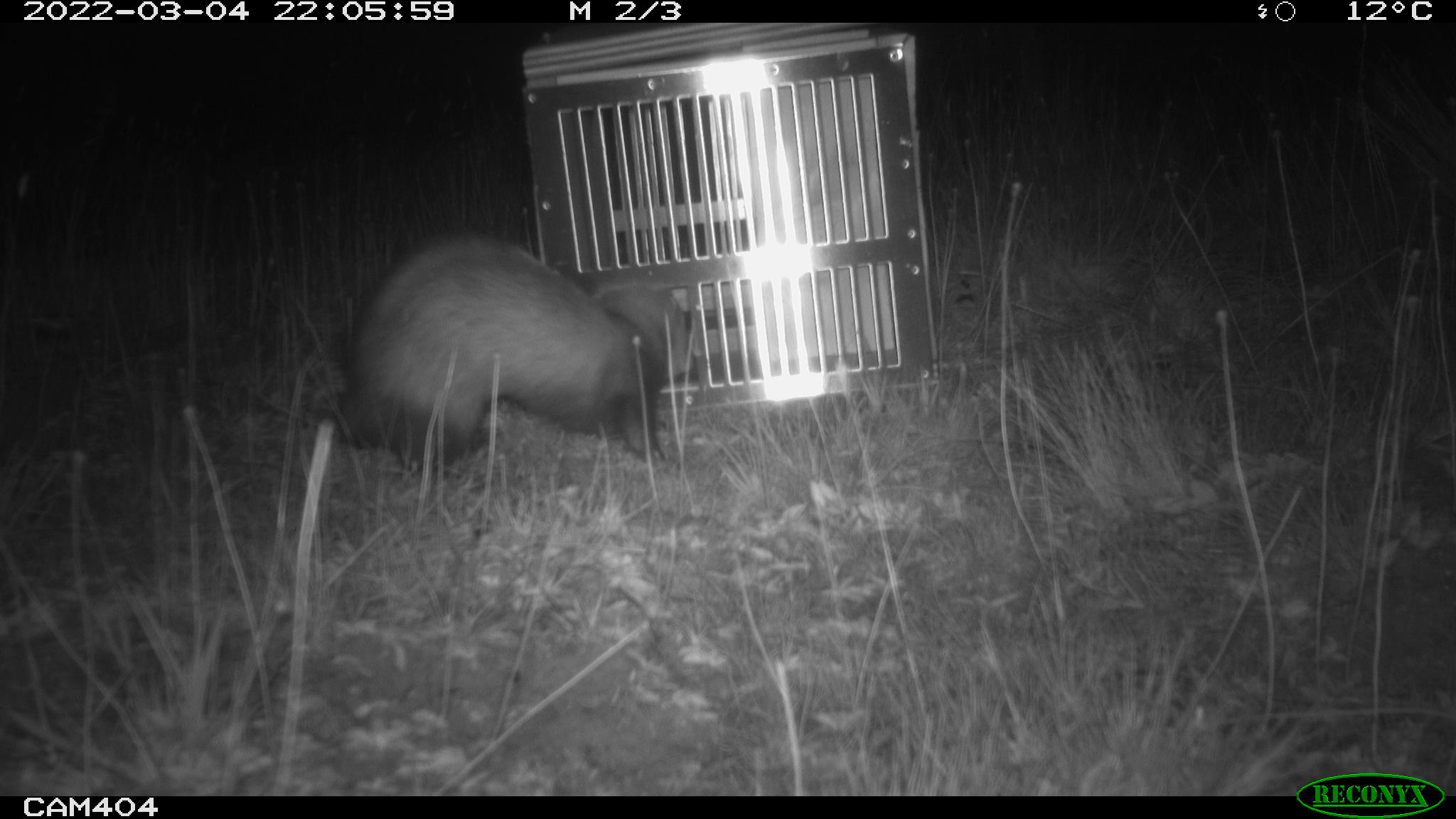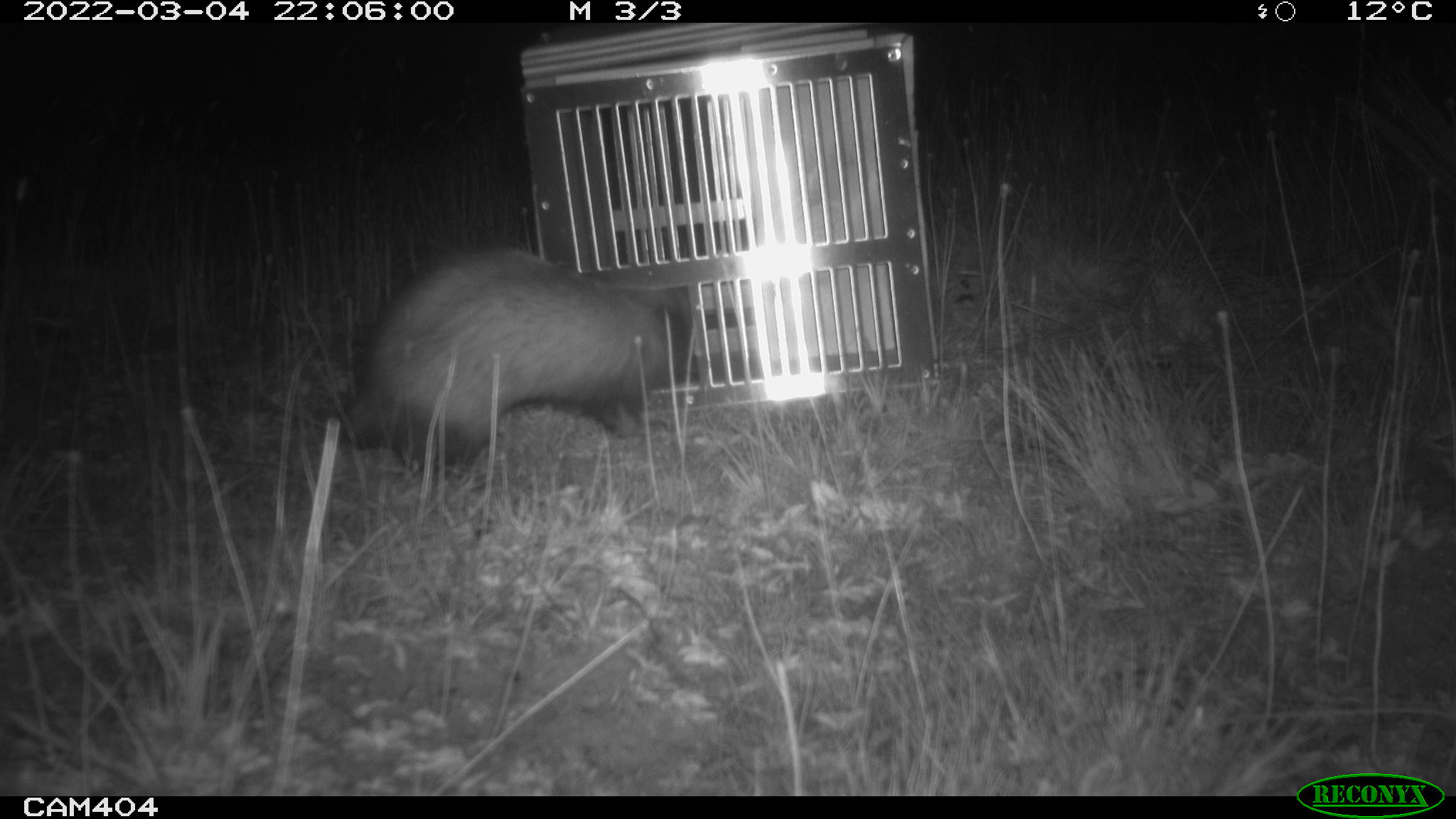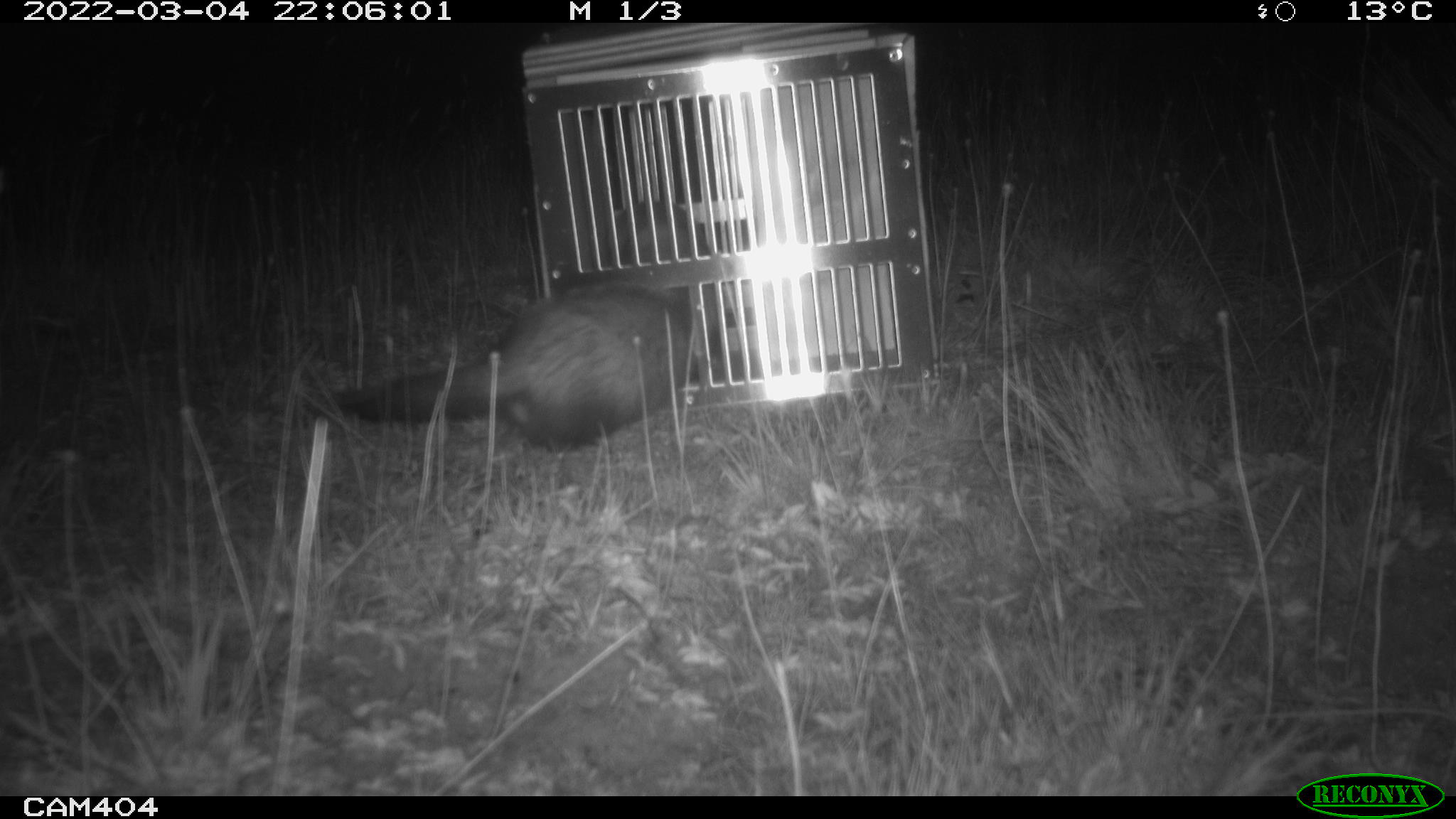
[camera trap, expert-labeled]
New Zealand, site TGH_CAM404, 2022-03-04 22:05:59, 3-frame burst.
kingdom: Animalia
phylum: Chordata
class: Mammalia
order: Carnivora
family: Mustelidae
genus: Mustela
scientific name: Mustela furo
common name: ferret